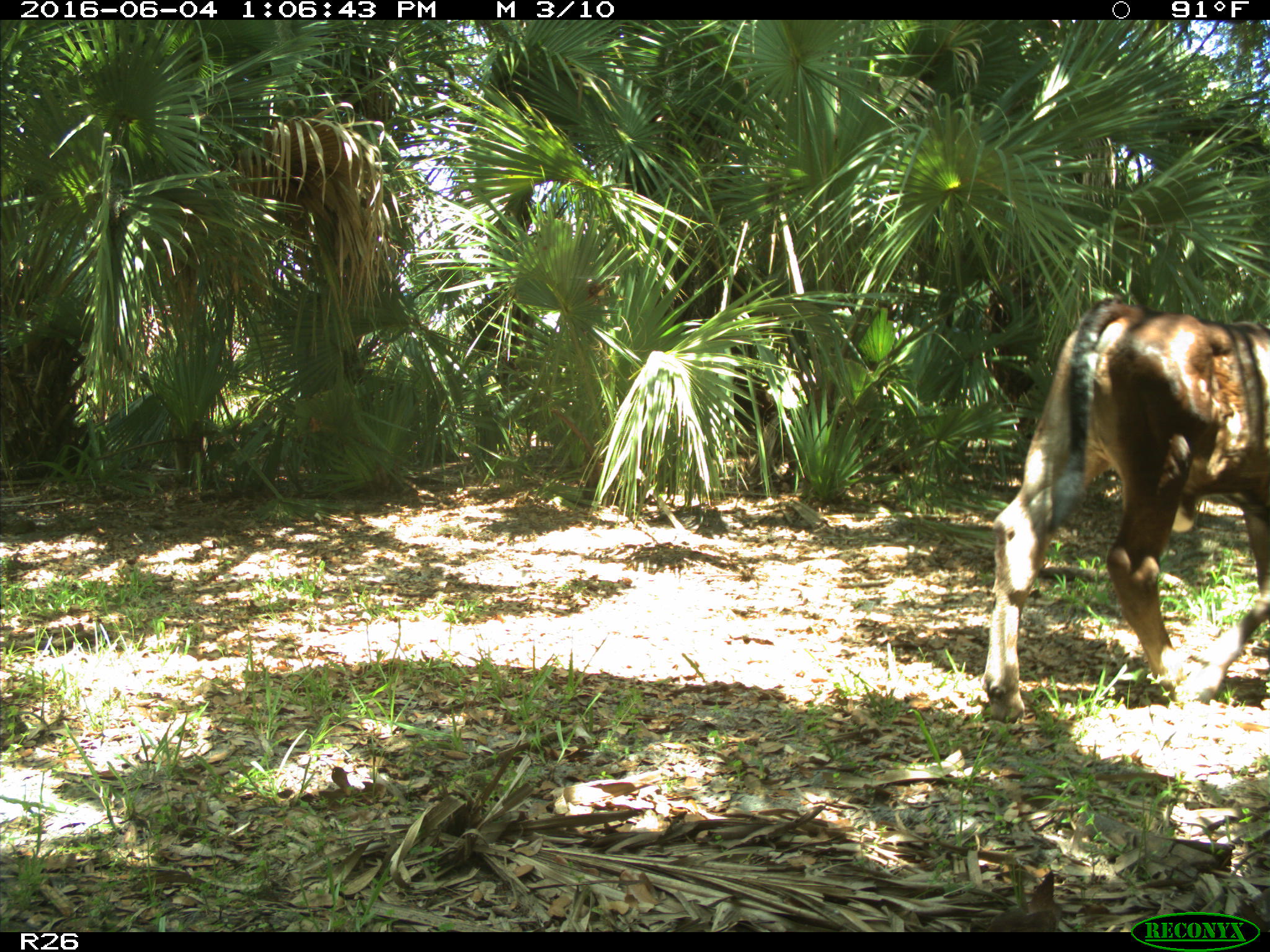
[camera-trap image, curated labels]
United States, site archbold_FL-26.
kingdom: Animalia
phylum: Chordata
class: Mammalia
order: Artiodactyla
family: Bovidae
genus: Bos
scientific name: Bos taurus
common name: domestic cow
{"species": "Bos taurus (domestic cow)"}